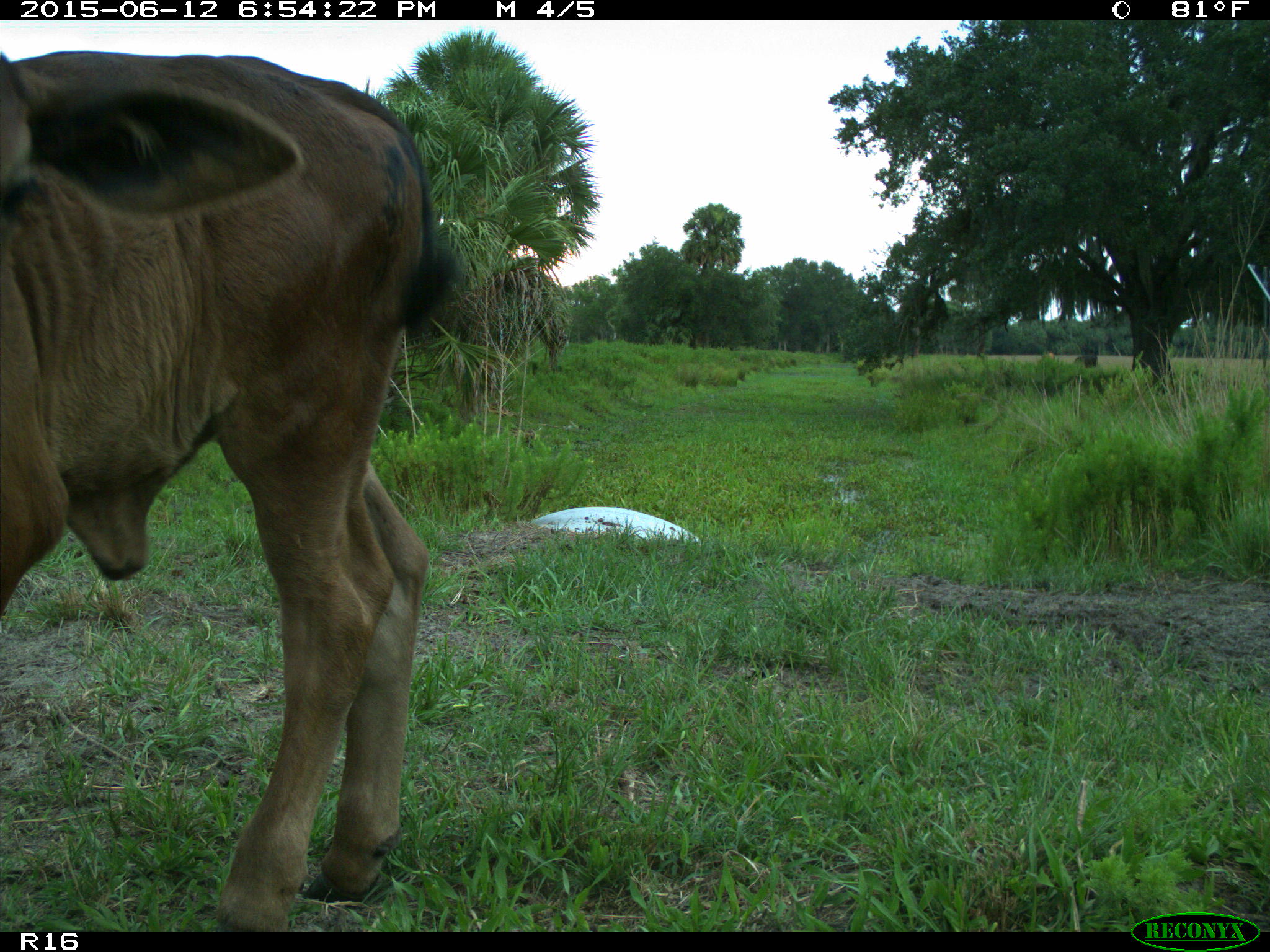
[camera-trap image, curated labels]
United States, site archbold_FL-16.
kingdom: Animalia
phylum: Chordata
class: Mammalia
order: Artiodactyla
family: Bovidae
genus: Bos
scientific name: Bos taurus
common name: domestic cow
Bos taurus (domestic cow).